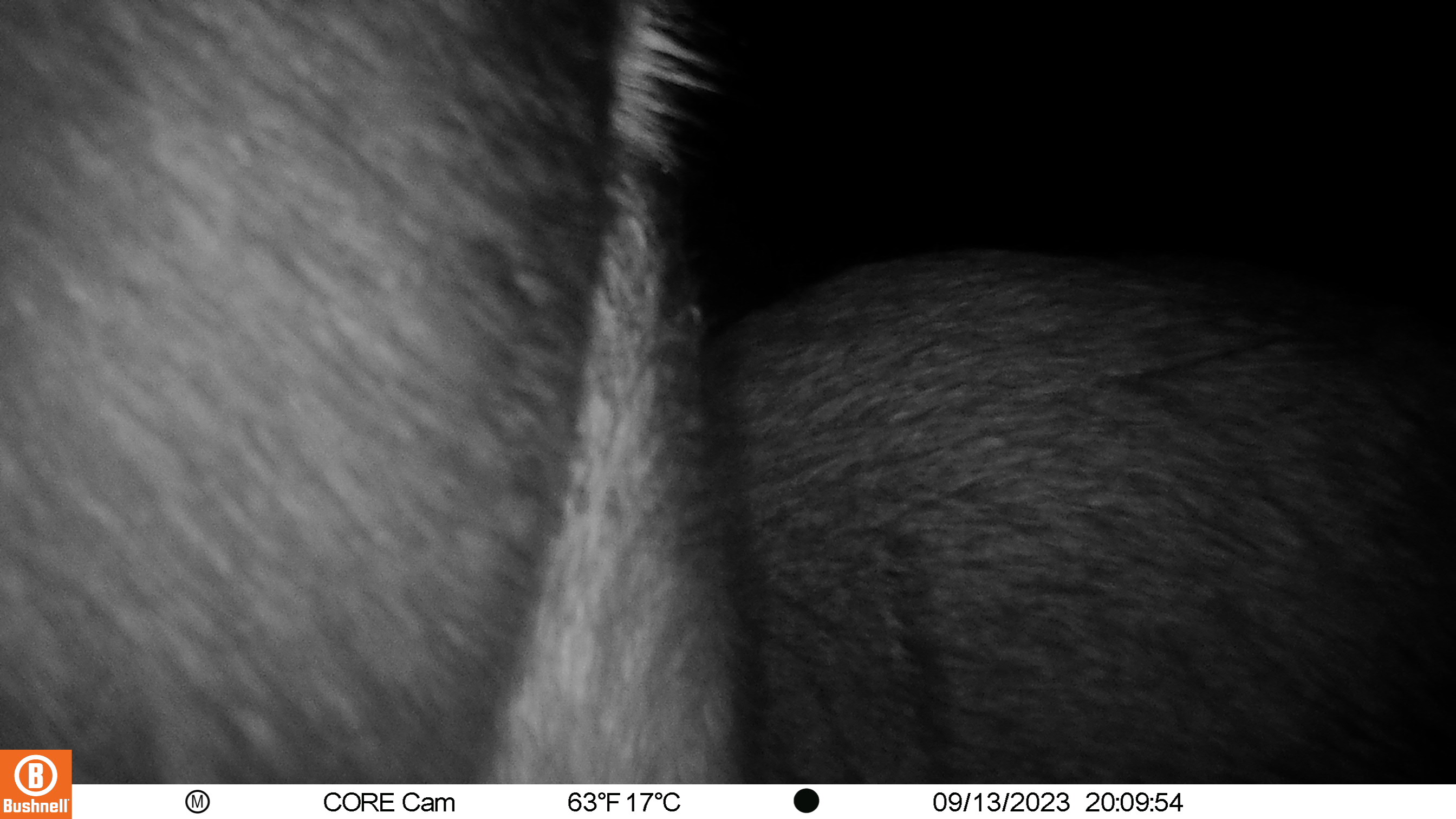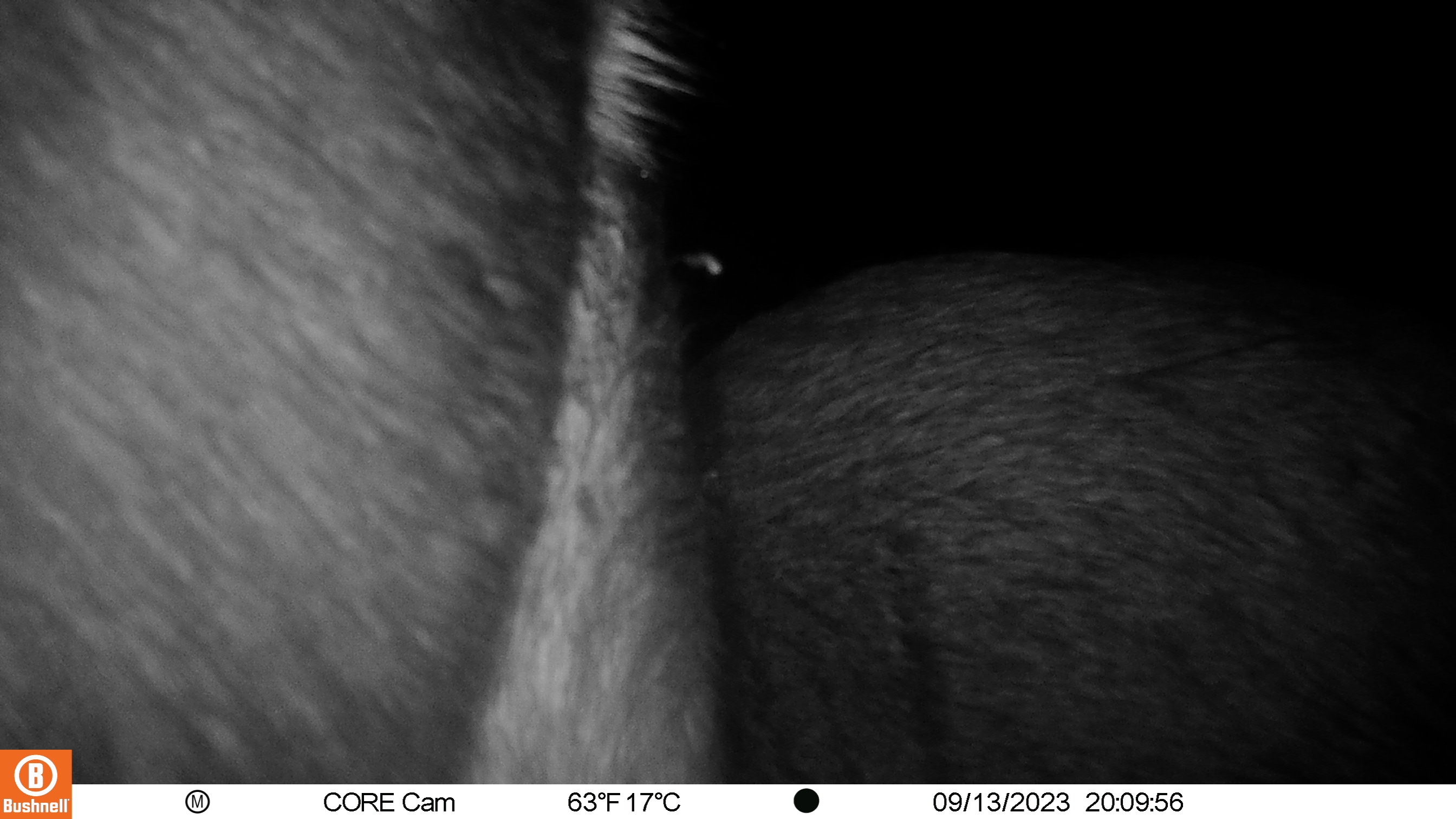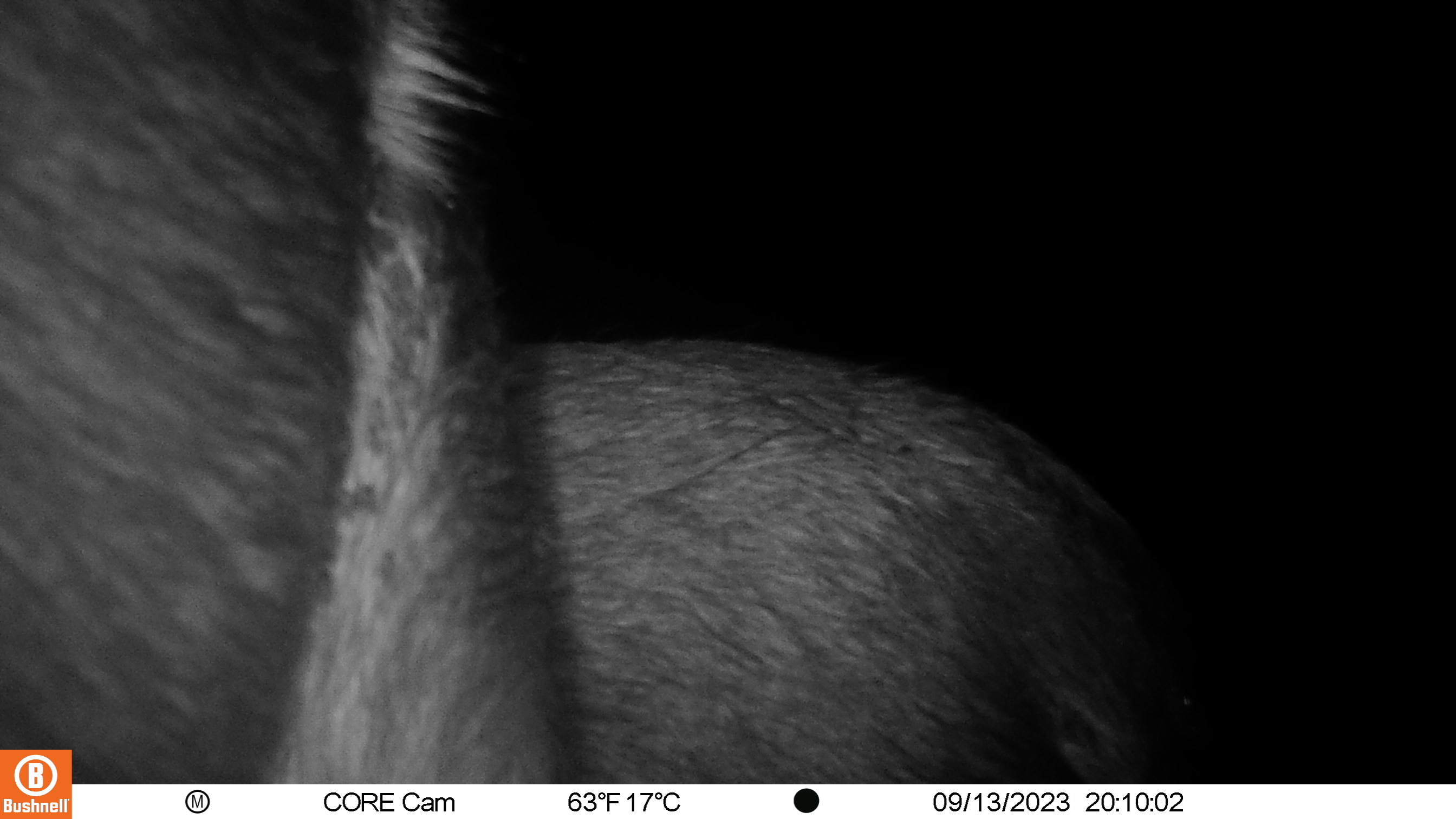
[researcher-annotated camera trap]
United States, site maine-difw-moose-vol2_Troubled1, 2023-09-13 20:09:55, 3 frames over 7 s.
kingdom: Animalia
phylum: Chordata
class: Mammalia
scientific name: Mammalia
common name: mammal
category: mammal sp.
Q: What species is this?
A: Mammal sp. (mammal) (Mammalia).